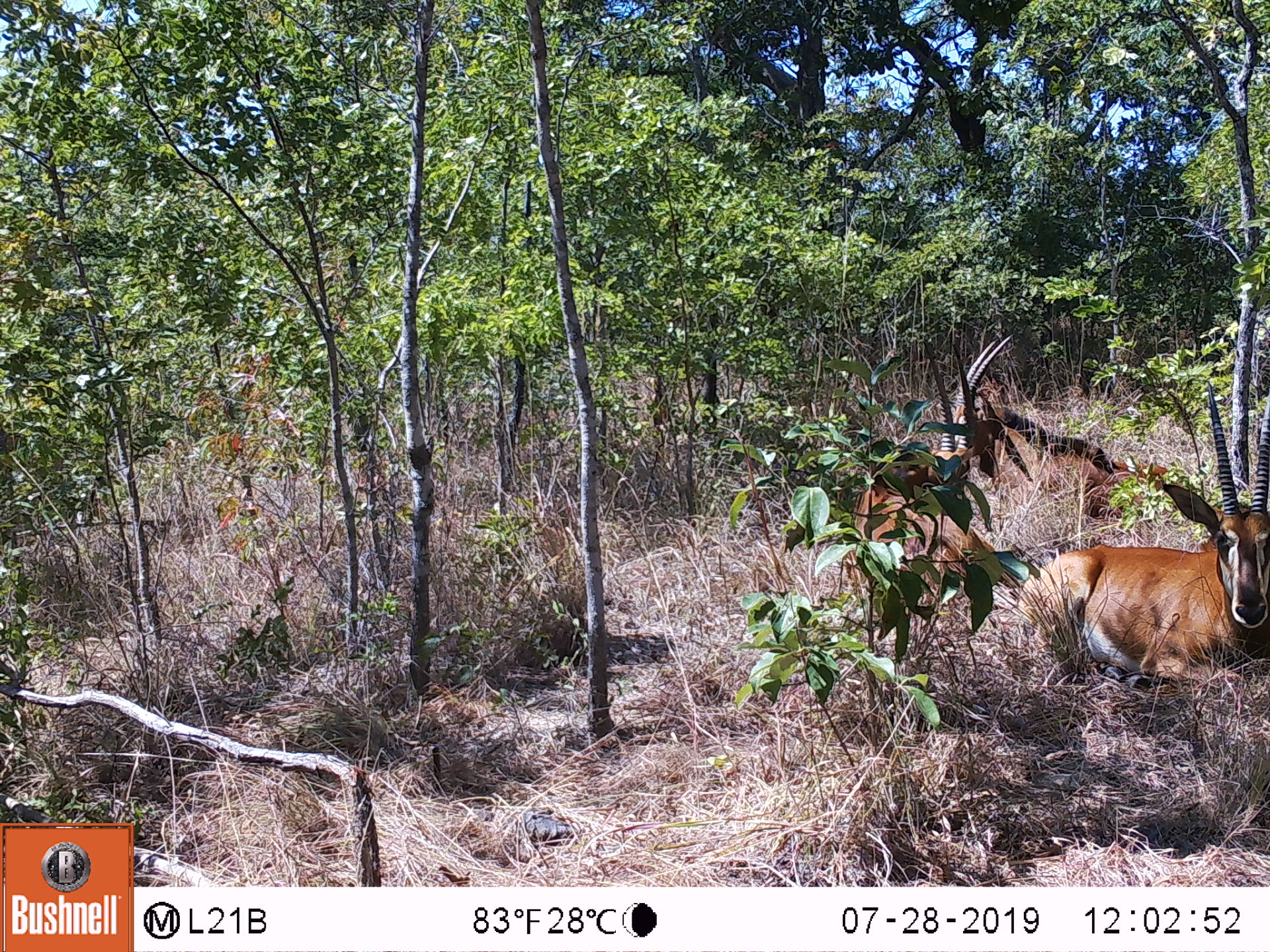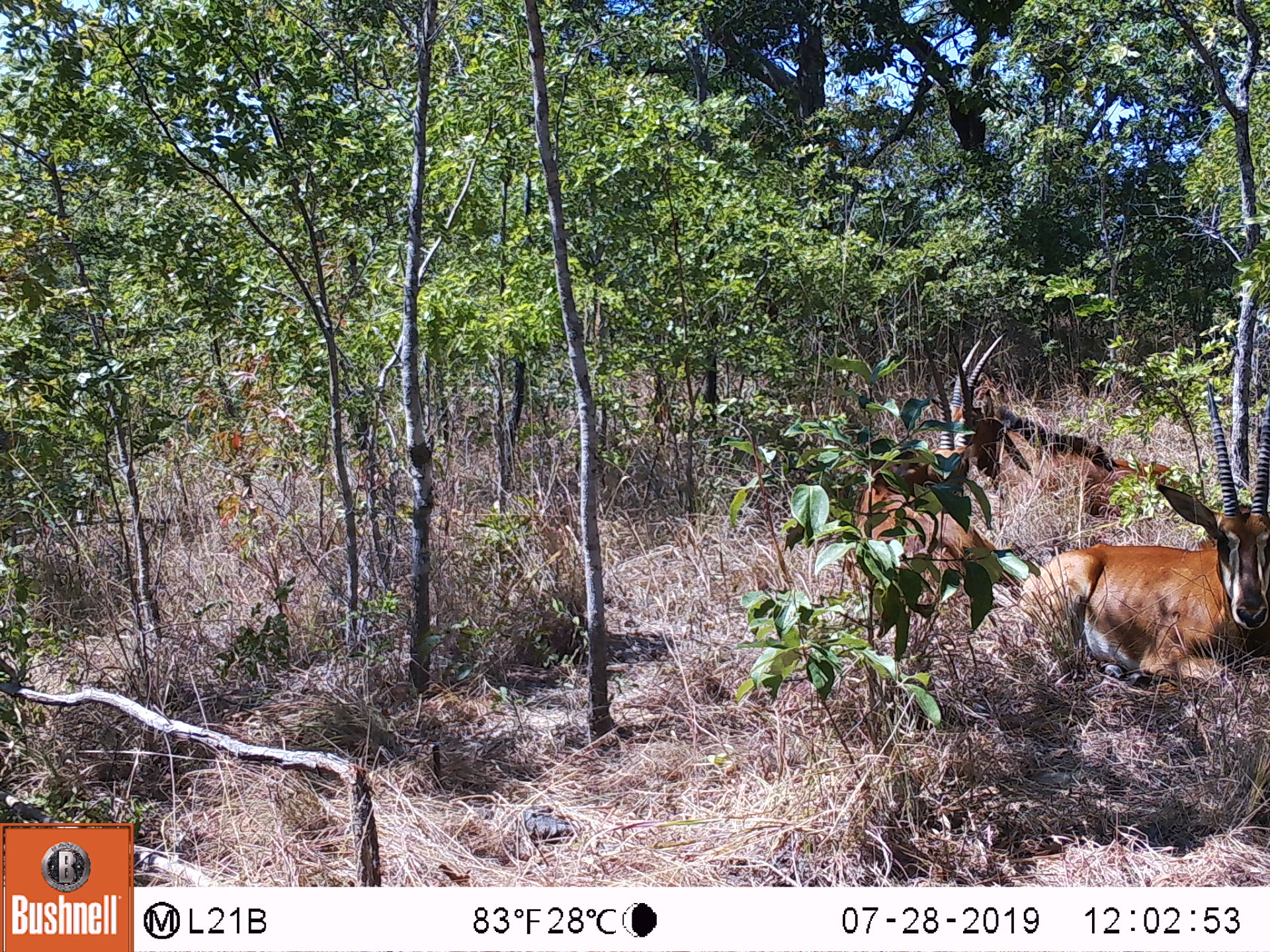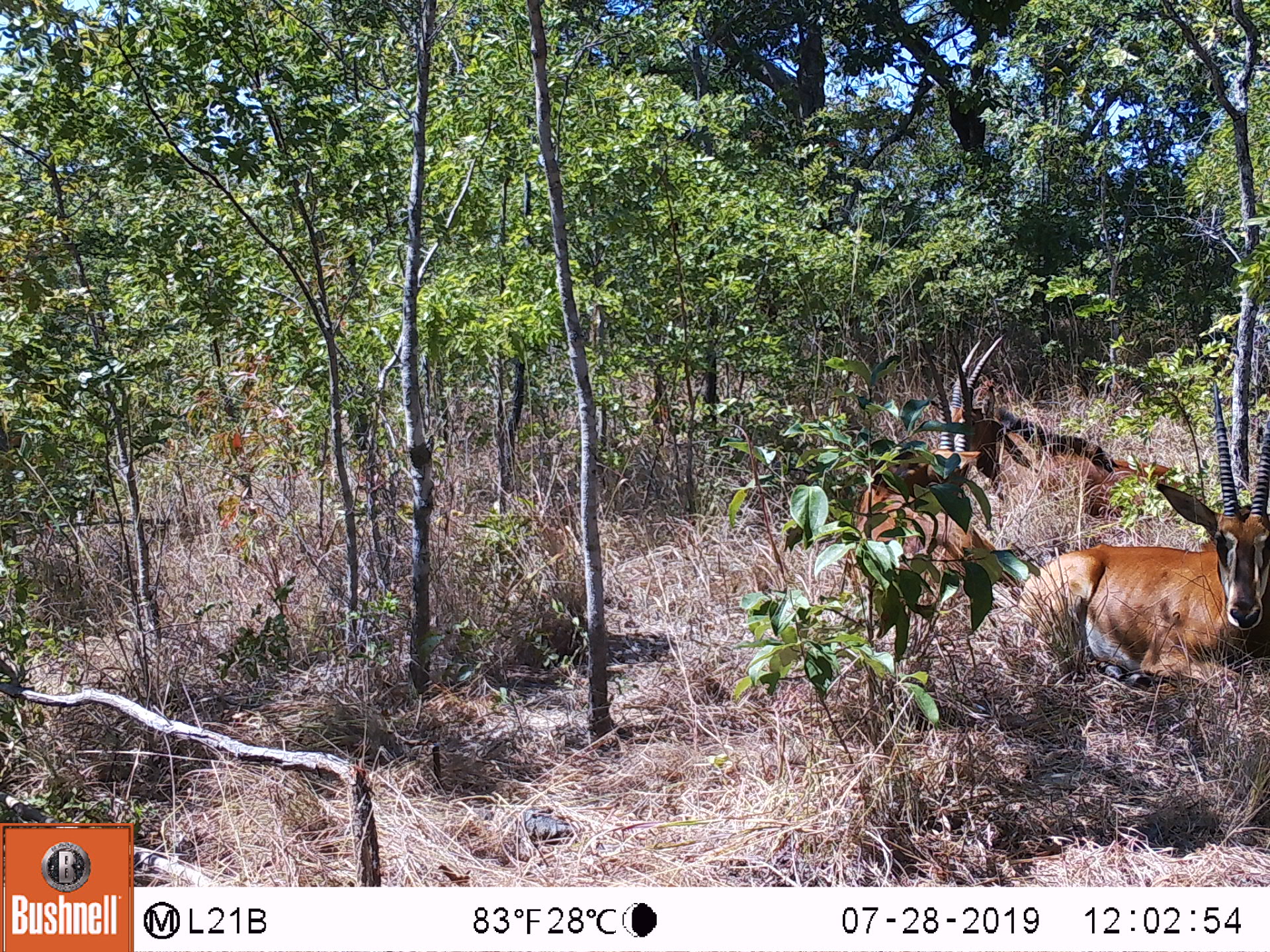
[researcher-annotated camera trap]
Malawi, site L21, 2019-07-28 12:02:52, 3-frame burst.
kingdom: Animalia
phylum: Chordata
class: Mammalia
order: Artiodactyla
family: Bovidae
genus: Hippotragus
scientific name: Hippotragus niger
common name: sable antelope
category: sable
Sable (sable antelope) (Hippotragus niger), count 3.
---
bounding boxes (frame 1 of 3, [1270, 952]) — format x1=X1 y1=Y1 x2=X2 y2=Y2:
sable: x1=1045 y1=417 x2=1262 y2=675; x1=848 y1=360 x2=980 y2=601; x1=966 y1=333 x2=1101 y2=488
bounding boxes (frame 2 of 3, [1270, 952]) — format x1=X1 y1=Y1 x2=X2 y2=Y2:
sable: x1=1013 y1=409 x2=1262 y2=678; x1=833 y1=380 x2=991 y2=604; x1=948 y1=338 x2=1125 y2=471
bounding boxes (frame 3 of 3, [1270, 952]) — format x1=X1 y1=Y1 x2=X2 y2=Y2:
sable: x1=1035 y1=375 x2=1262 y2=666; x1=846 y1=314 x2=1007 y2=639